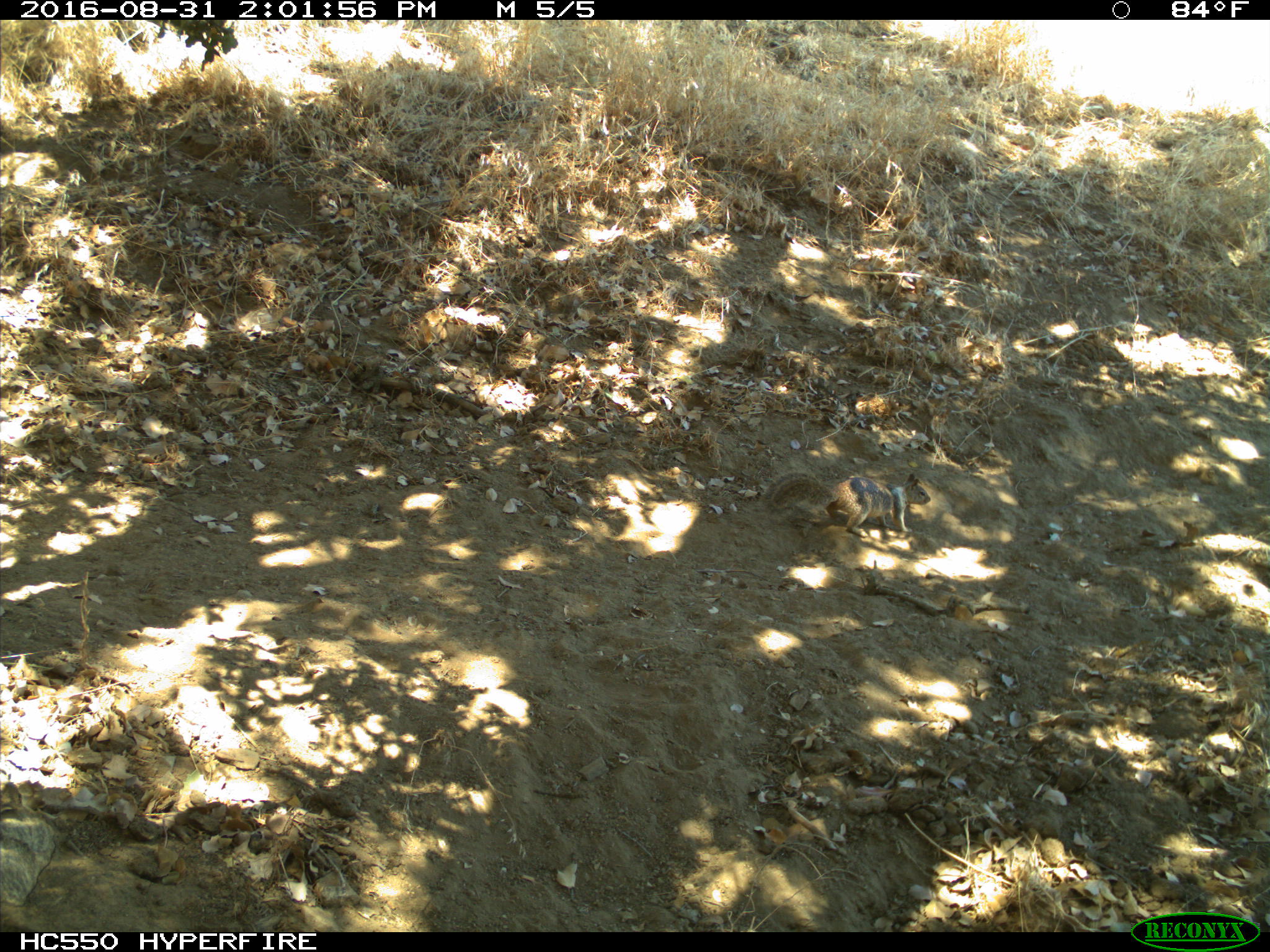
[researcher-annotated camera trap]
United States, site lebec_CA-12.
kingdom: Animalia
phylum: Chordata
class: Mammalia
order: Rodentia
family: Sciuridae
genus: Otospermophilus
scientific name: Otospermophilus beecheyi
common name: california ground squirrel